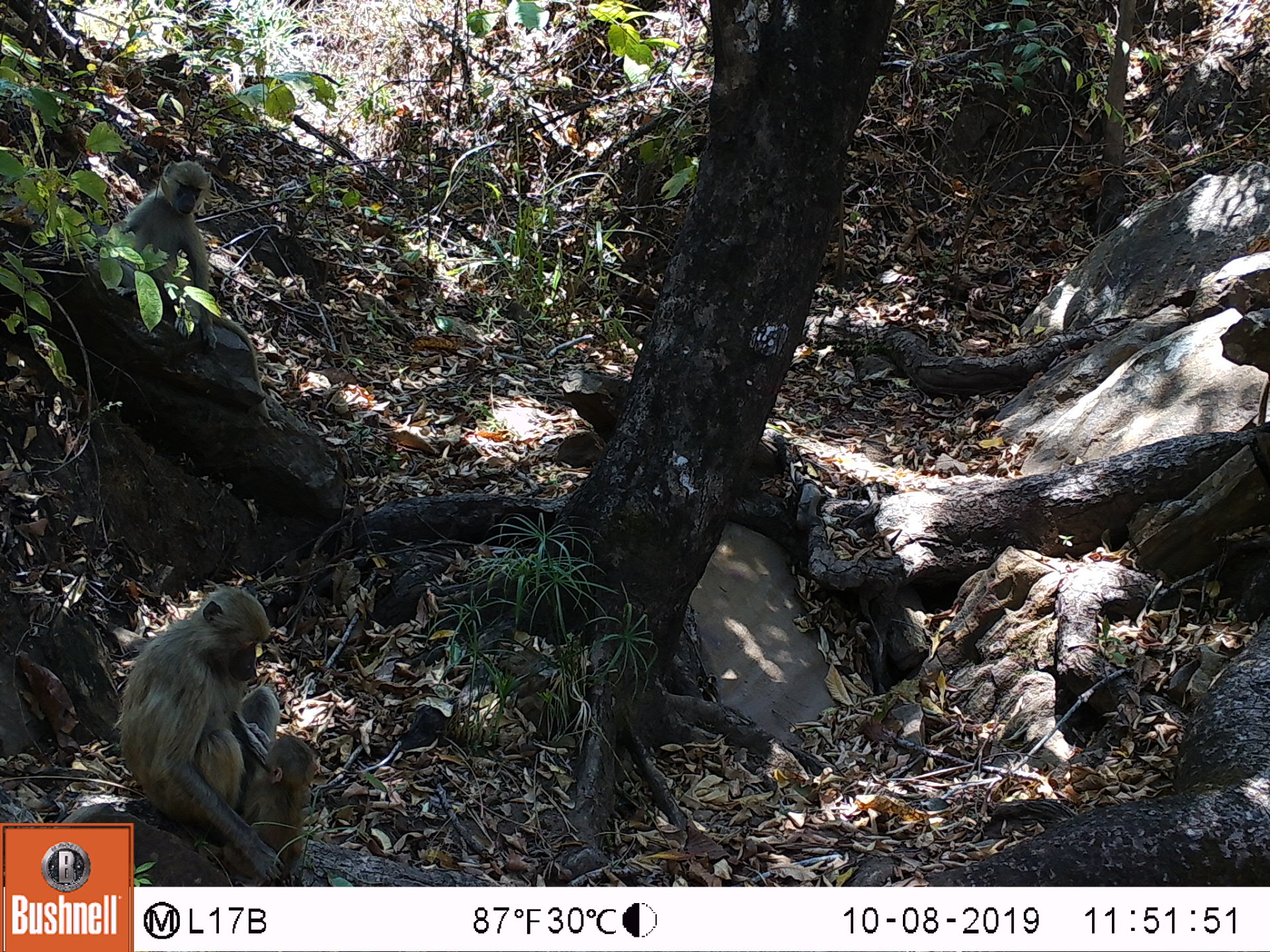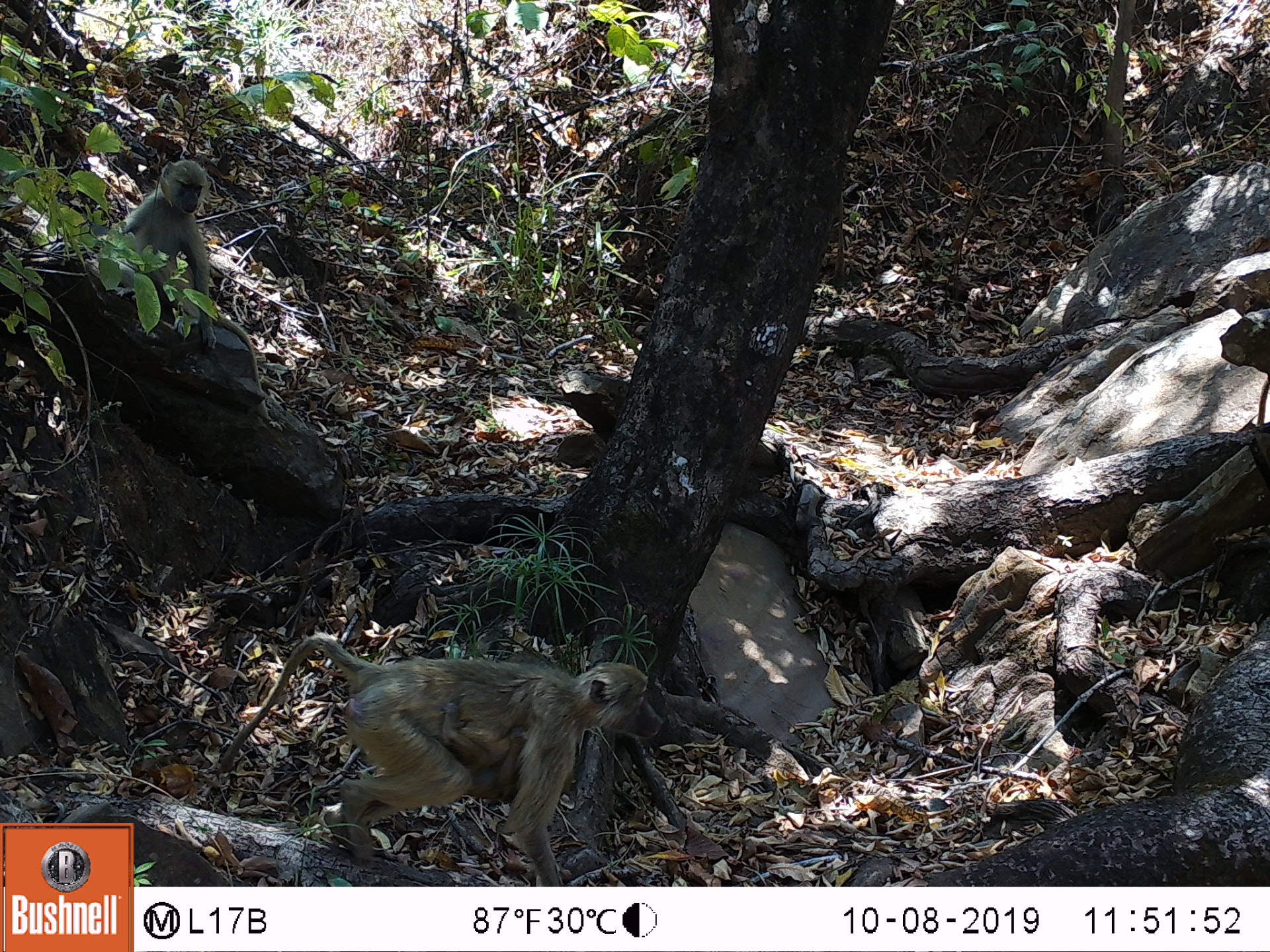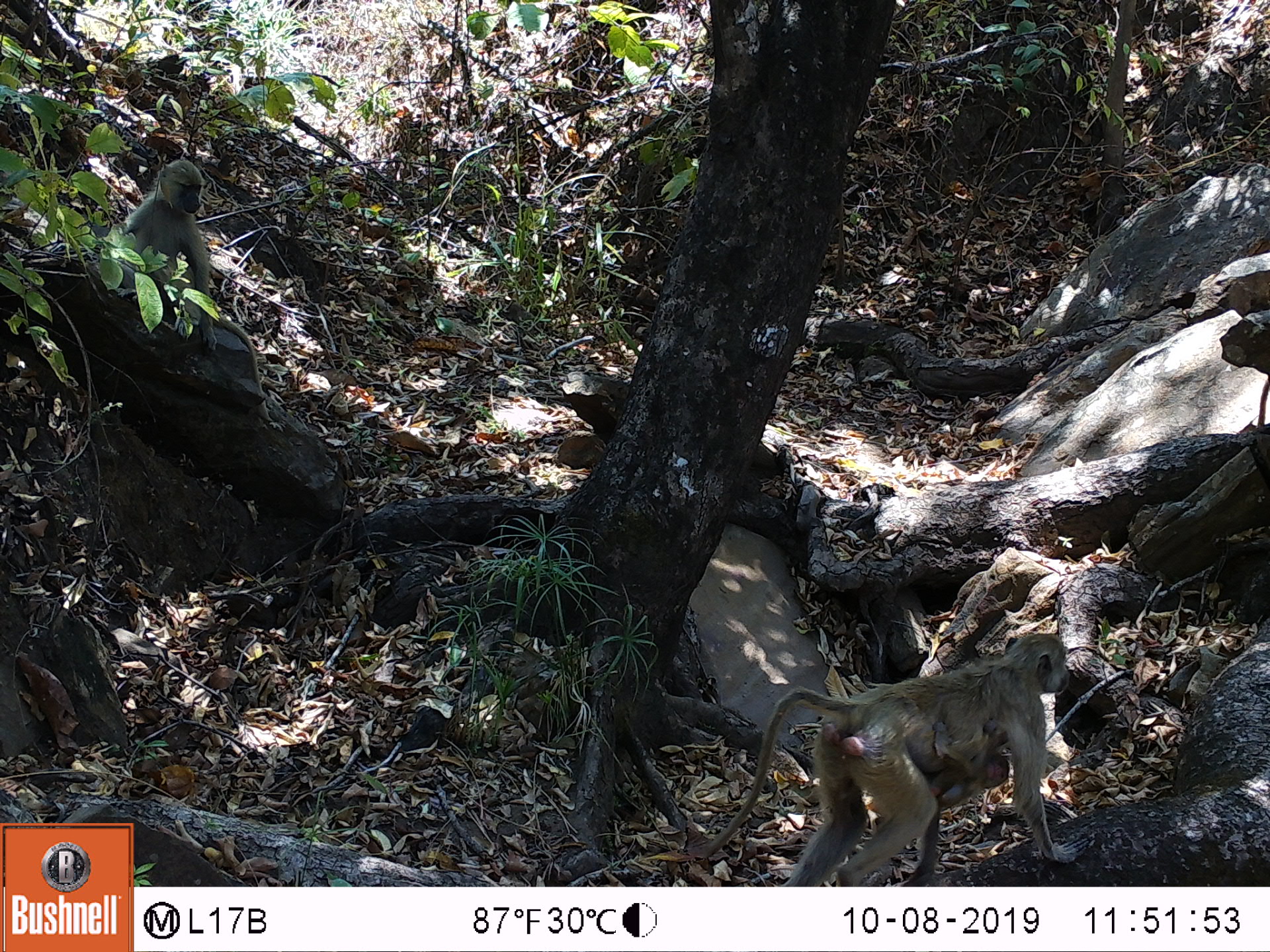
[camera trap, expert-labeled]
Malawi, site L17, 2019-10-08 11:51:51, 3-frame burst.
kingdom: Animalia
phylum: Chordata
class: Mammalia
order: Primates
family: Cercopithecidae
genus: Papio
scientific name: Papio cynocephalus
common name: yellow baboon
Yellow baboon (Papio cynocephalus), count 3.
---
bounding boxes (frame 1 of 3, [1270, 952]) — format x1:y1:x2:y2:
yellow baboon: 118:580:282:818; 104:160:217:291; 248:740:322:883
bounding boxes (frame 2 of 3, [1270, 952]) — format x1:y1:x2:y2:
yellow baboon: 216:644:668:878; 103:158:219:338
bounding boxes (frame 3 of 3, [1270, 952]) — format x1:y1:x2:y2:
yellow baboon: 698:619:1074:880; 110:151:214:340